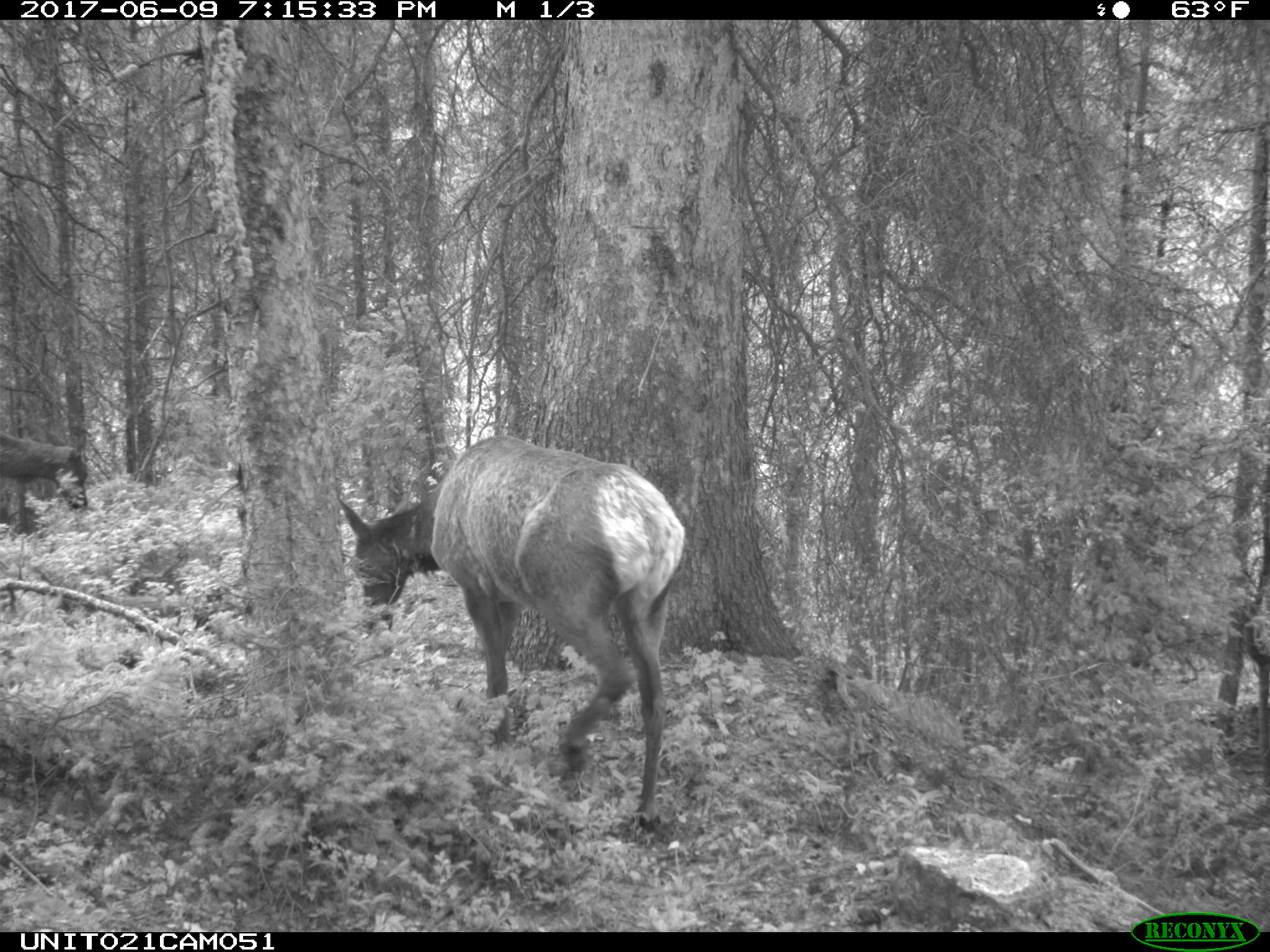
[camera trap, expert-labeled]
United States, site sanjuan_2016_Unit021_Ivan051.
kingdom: Animalia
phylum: Chordata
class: Mammalia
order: Artiodactyla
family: Cervidae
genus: Cervus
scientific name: Cervus elaphus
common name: red deer